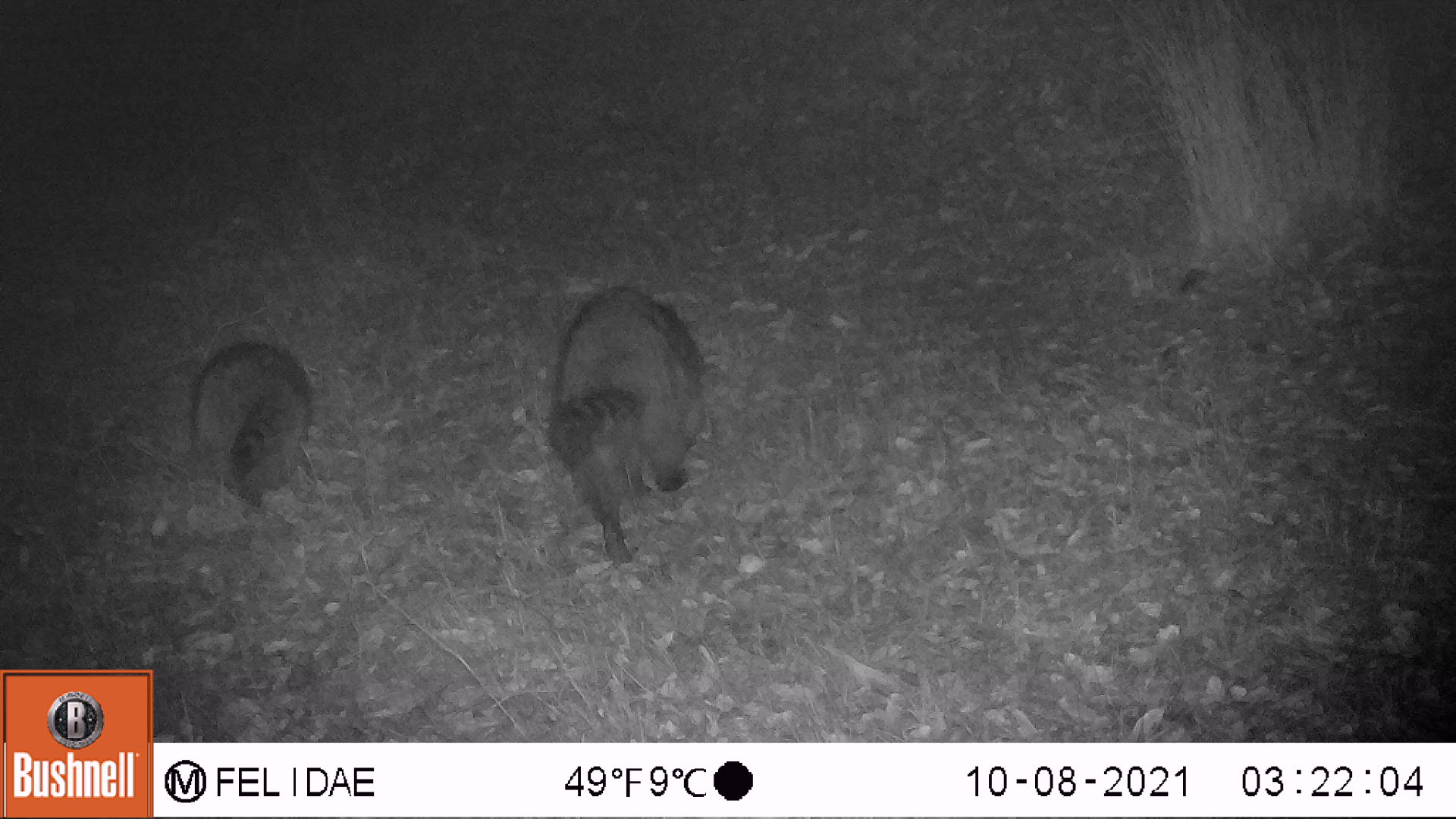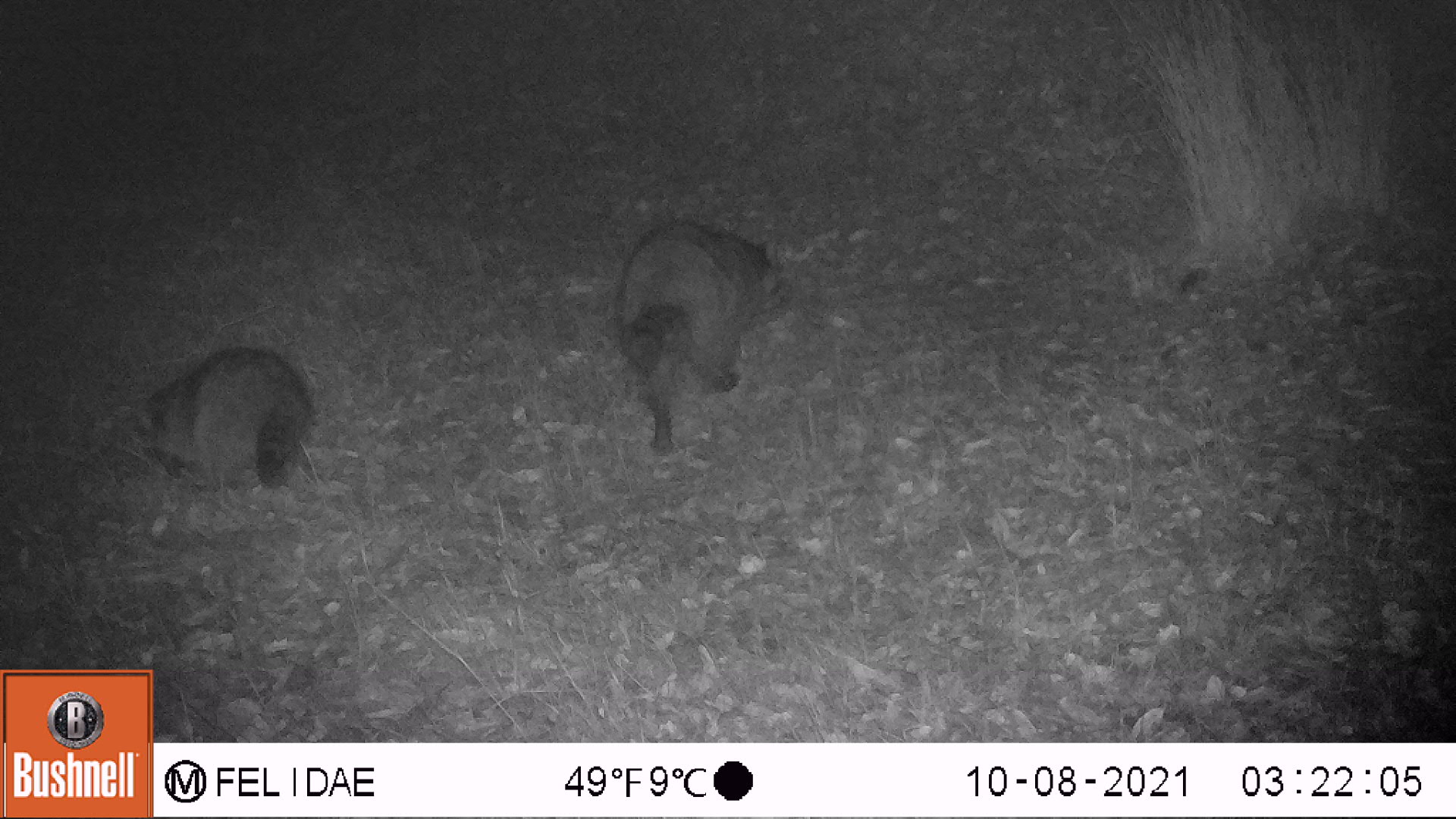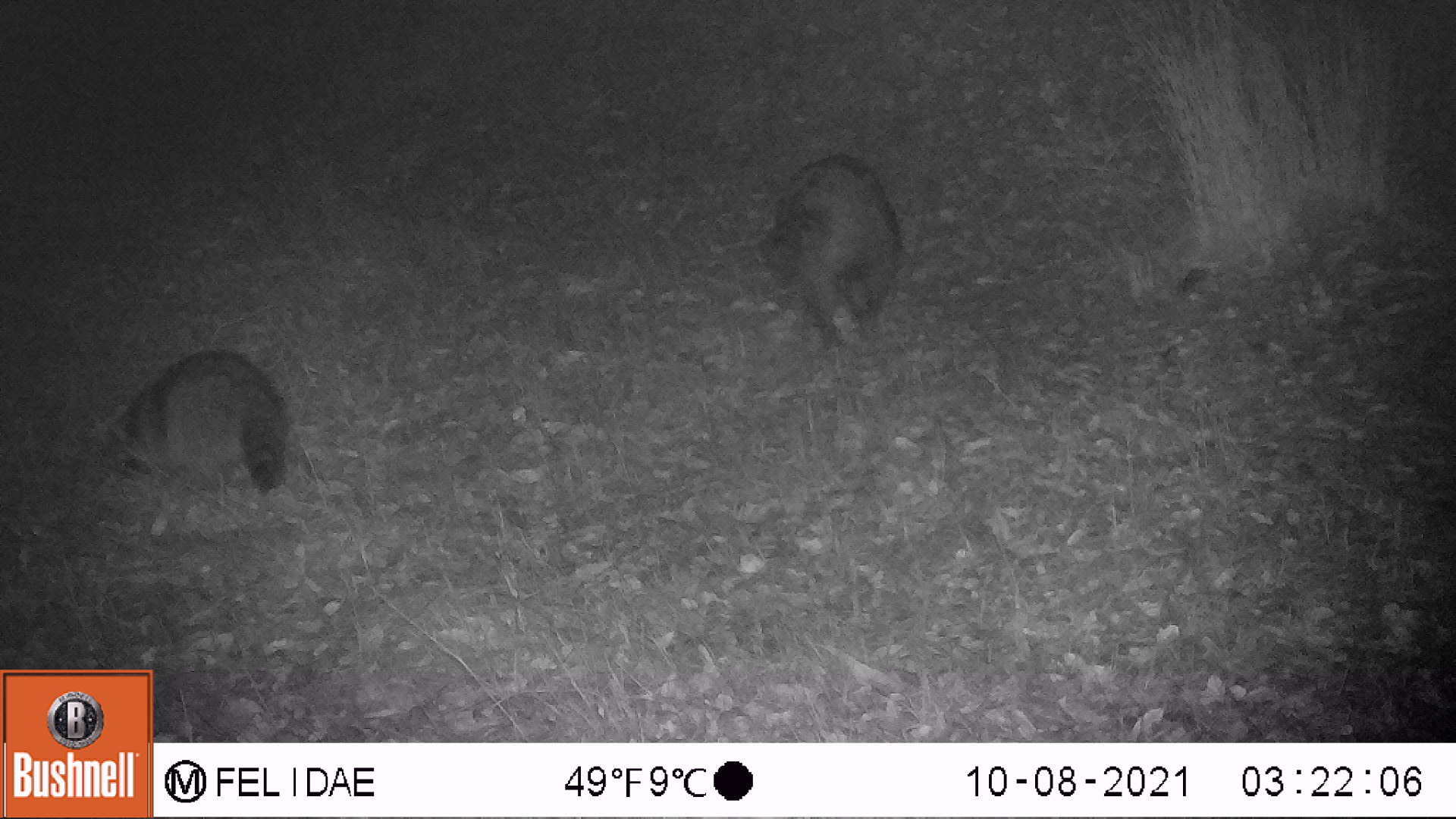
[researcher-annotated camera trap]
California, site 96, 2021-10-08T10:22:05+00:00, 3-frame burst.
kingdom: Animalia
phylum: Chordata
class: Mammalia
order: Carnivora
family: Procyonidae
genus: Procyon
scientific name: Procyon lotor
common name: raccoon